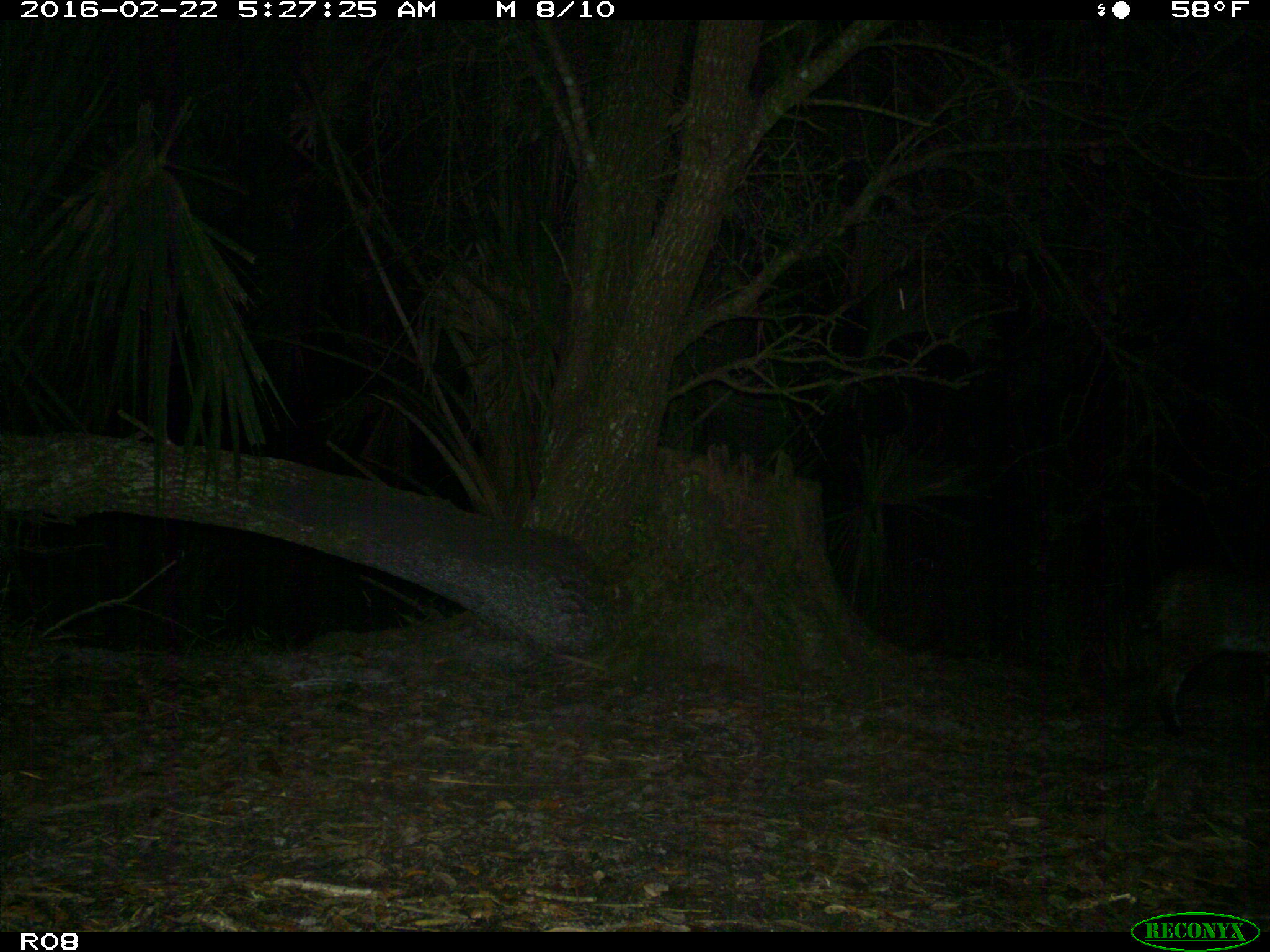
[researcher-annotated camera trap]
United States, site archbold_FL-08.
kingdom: Animalia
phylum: Chordata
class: Mammalia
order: Carnivora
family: Felidae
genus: Lynx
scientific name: Lynx rufus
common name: bobcat